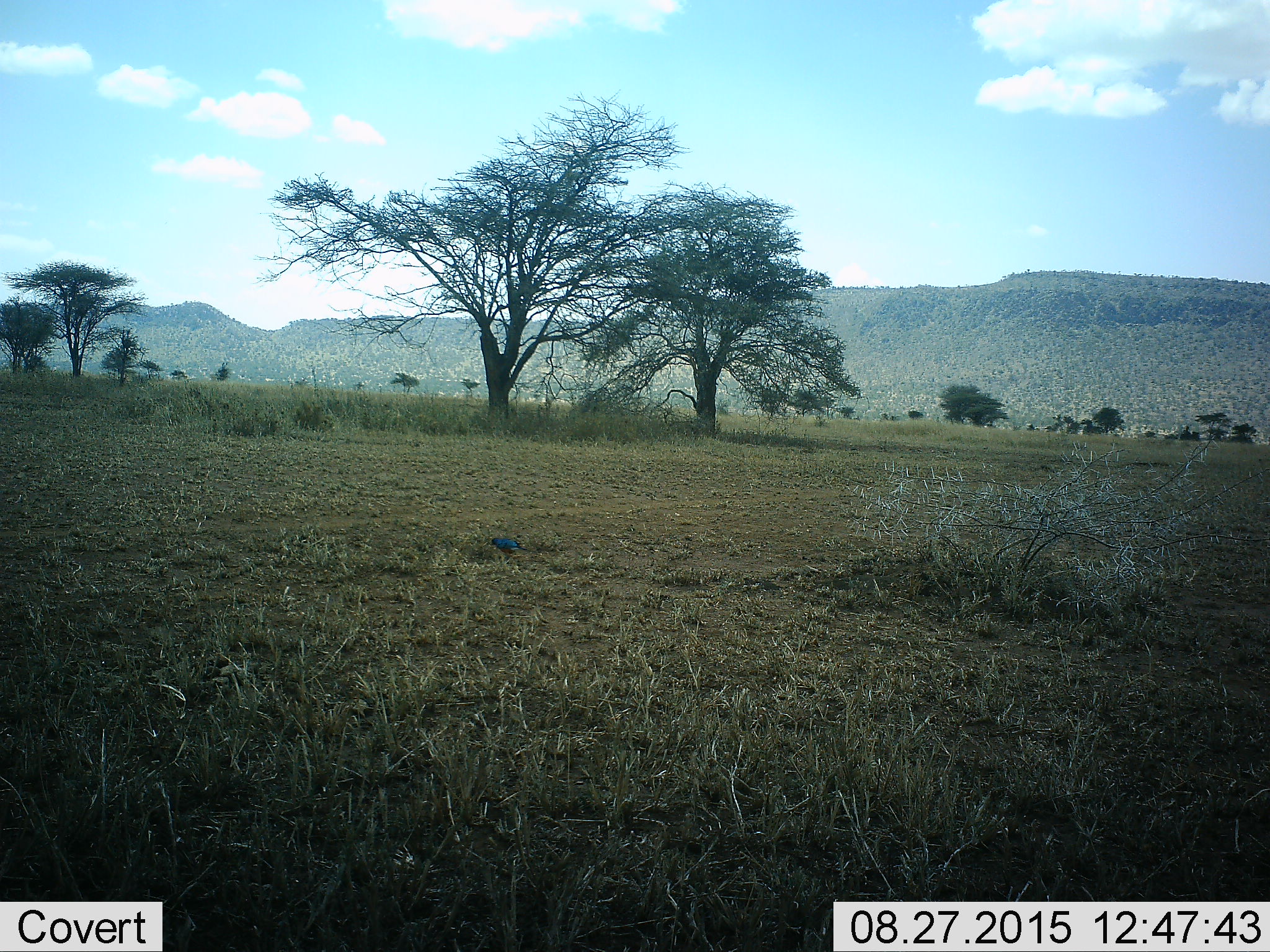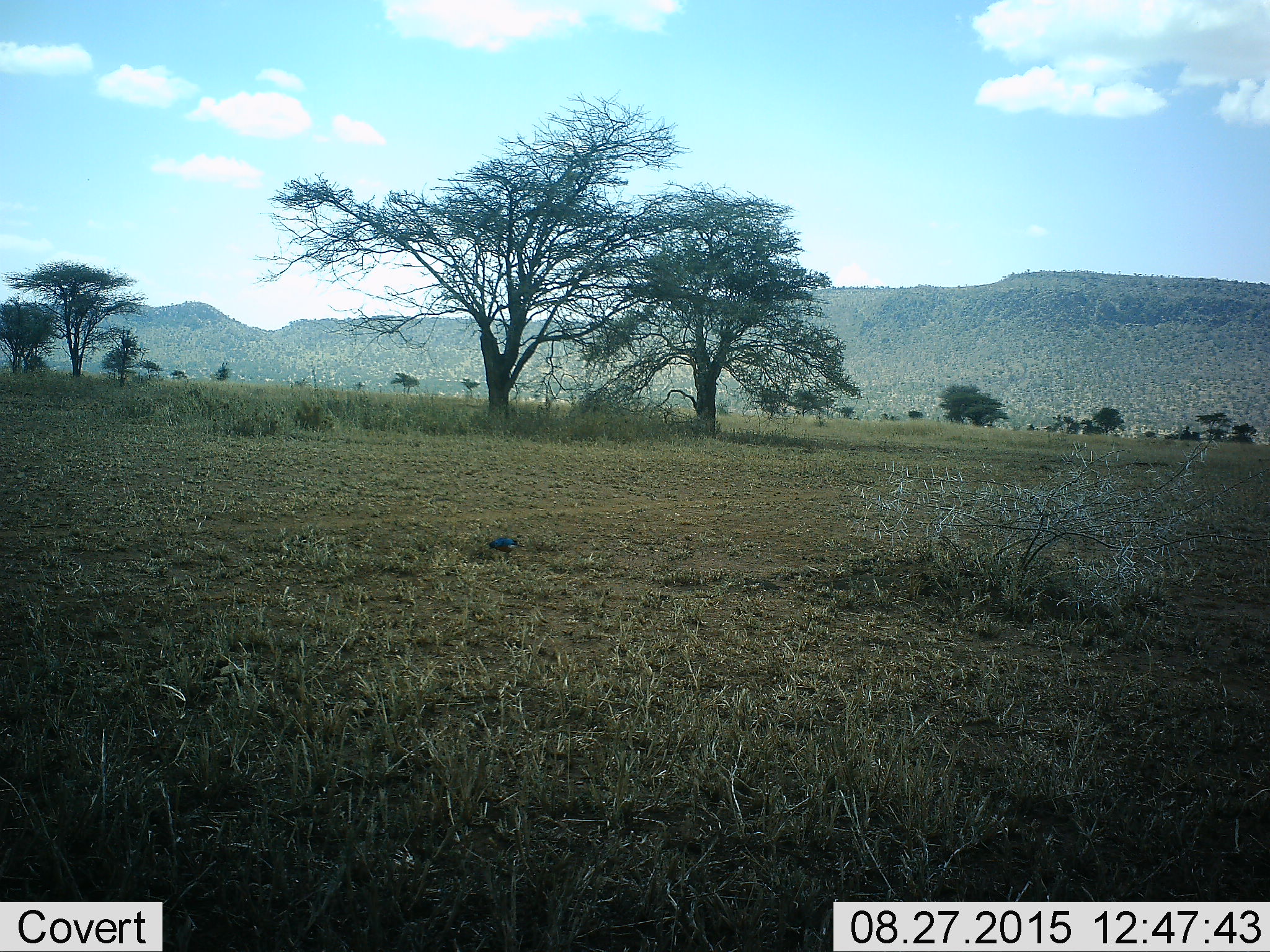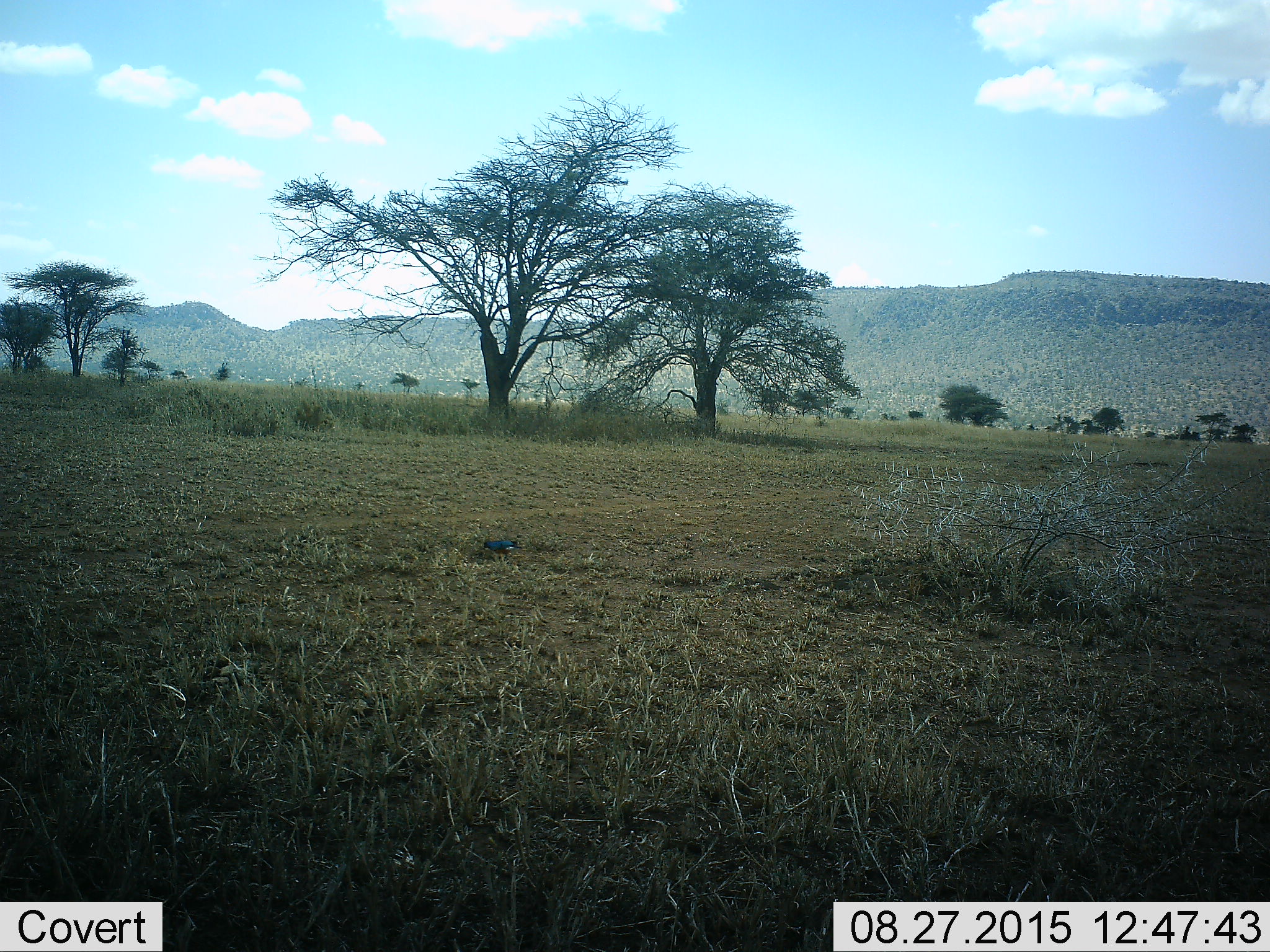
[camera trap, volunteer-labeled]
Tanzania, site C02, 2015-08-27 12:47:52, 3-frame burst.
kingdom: Animalia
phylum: Chordata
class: Aves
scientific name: Aves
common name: bird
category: otherbird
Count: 1.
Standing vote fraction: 67%.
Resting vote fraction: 0%.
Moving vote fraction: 0%.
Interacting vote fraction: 0%.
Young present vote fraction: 0%.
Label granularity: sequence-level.